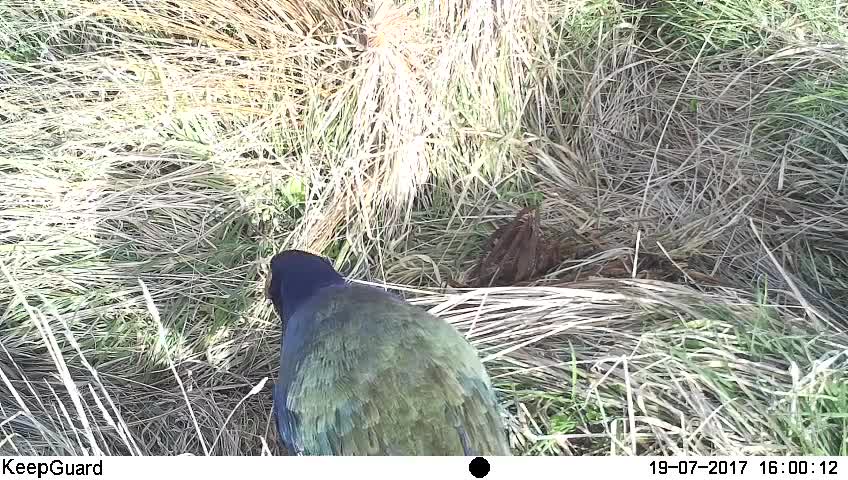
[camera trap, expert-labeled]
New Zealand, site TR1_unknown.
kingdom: Animalia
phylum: Chordata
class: Aves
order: Gruiformes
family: Rallidae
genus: Porphyrio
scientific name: Porphyrio mantelli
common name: takahe